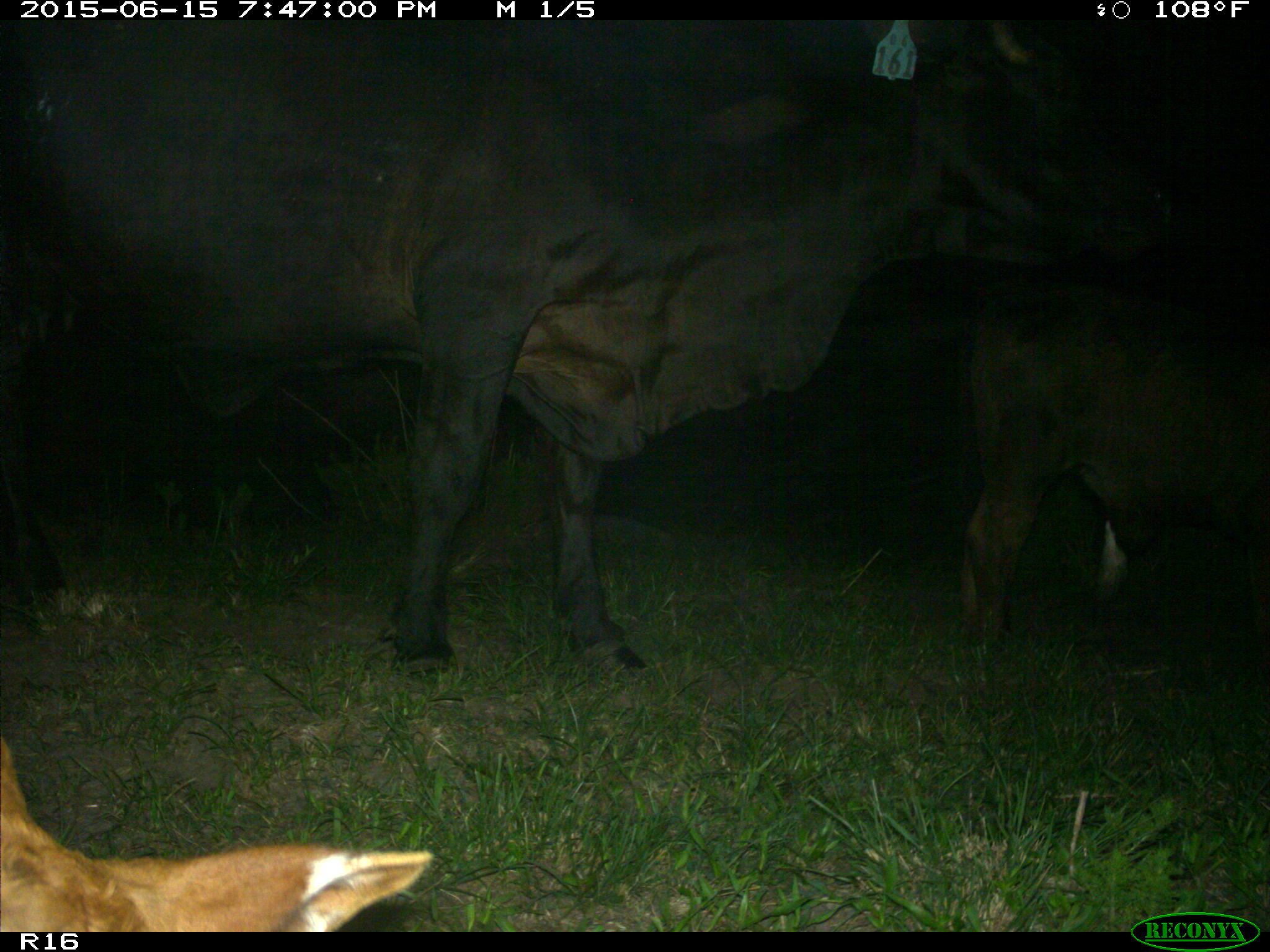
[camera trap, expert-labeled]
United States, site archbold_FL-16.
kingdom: Animalia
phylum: Chordata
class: Mammalia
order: Artiodactyla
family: Bovidae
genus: Bos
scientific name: Bos taurus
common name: domestic cow